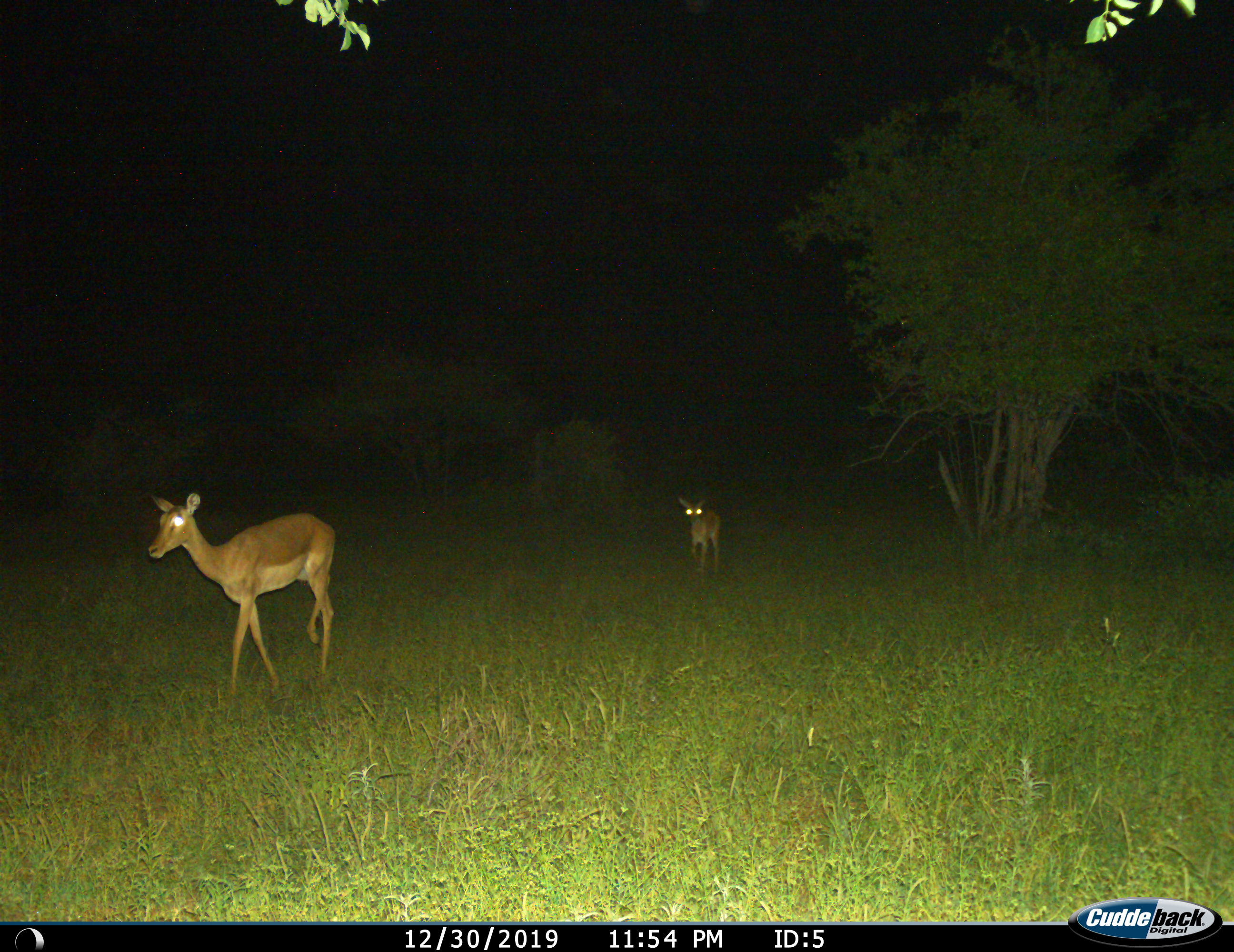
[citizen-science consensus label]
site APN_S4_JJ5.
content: unidentified animal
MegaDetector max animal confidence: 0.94